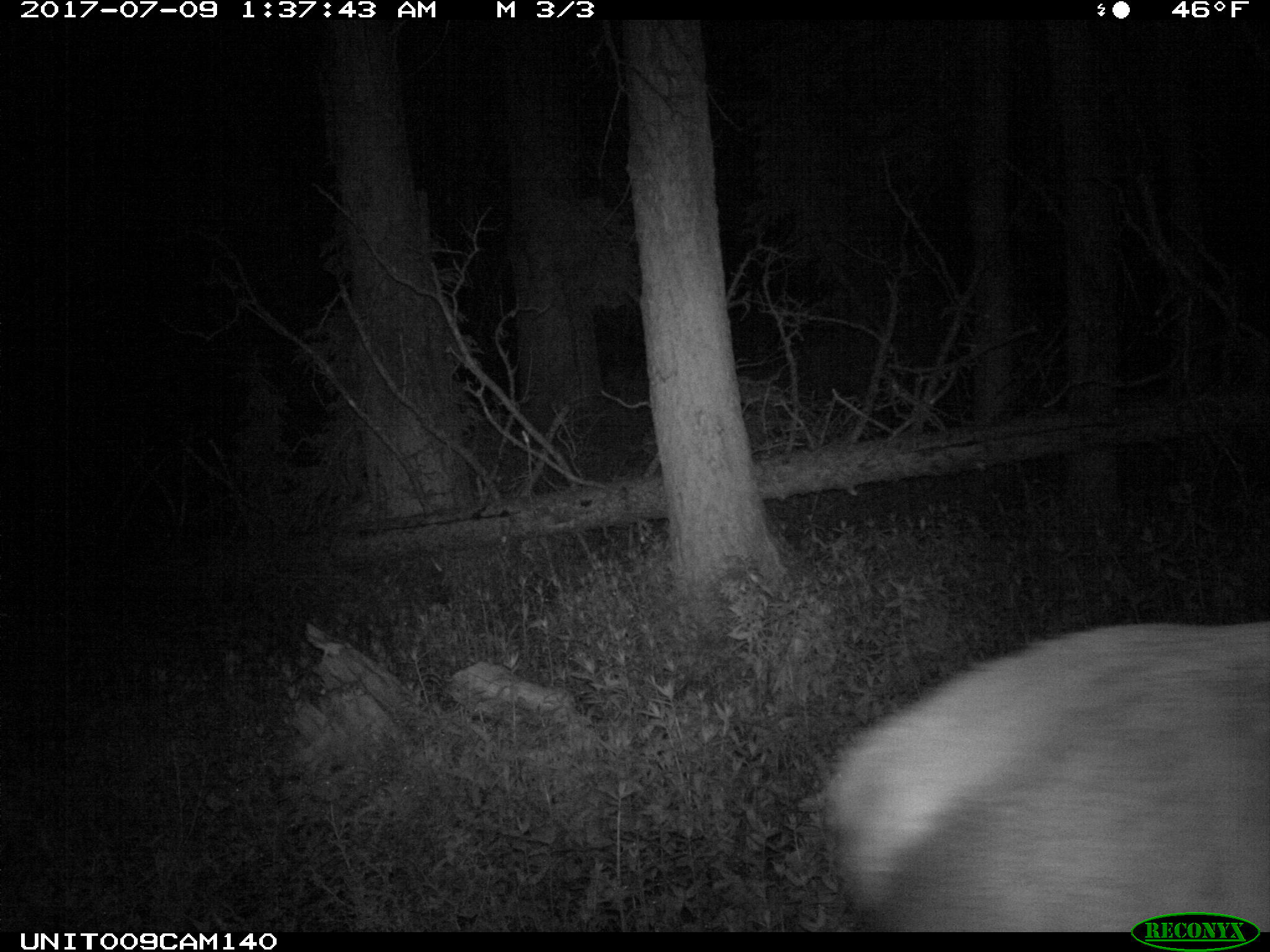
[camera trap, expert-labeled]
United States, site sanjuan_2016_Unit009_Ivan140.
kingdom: Animalia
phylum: Chordata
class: Mammalia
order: Artiodactyla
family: Cervidae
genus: Cervus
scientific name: Cervus elaphus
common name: red deer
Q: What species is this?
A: Cervus elaphus (red deer).